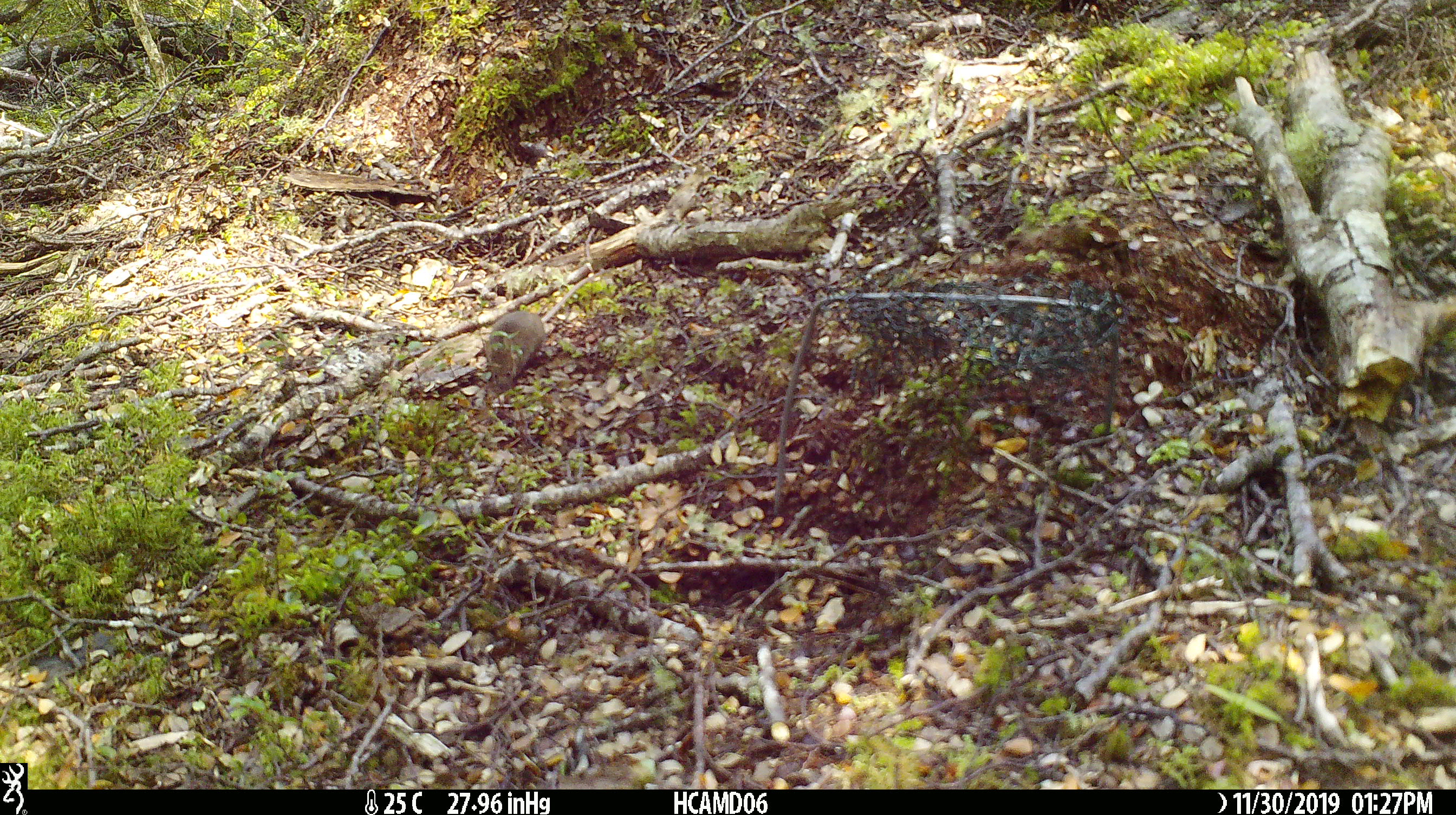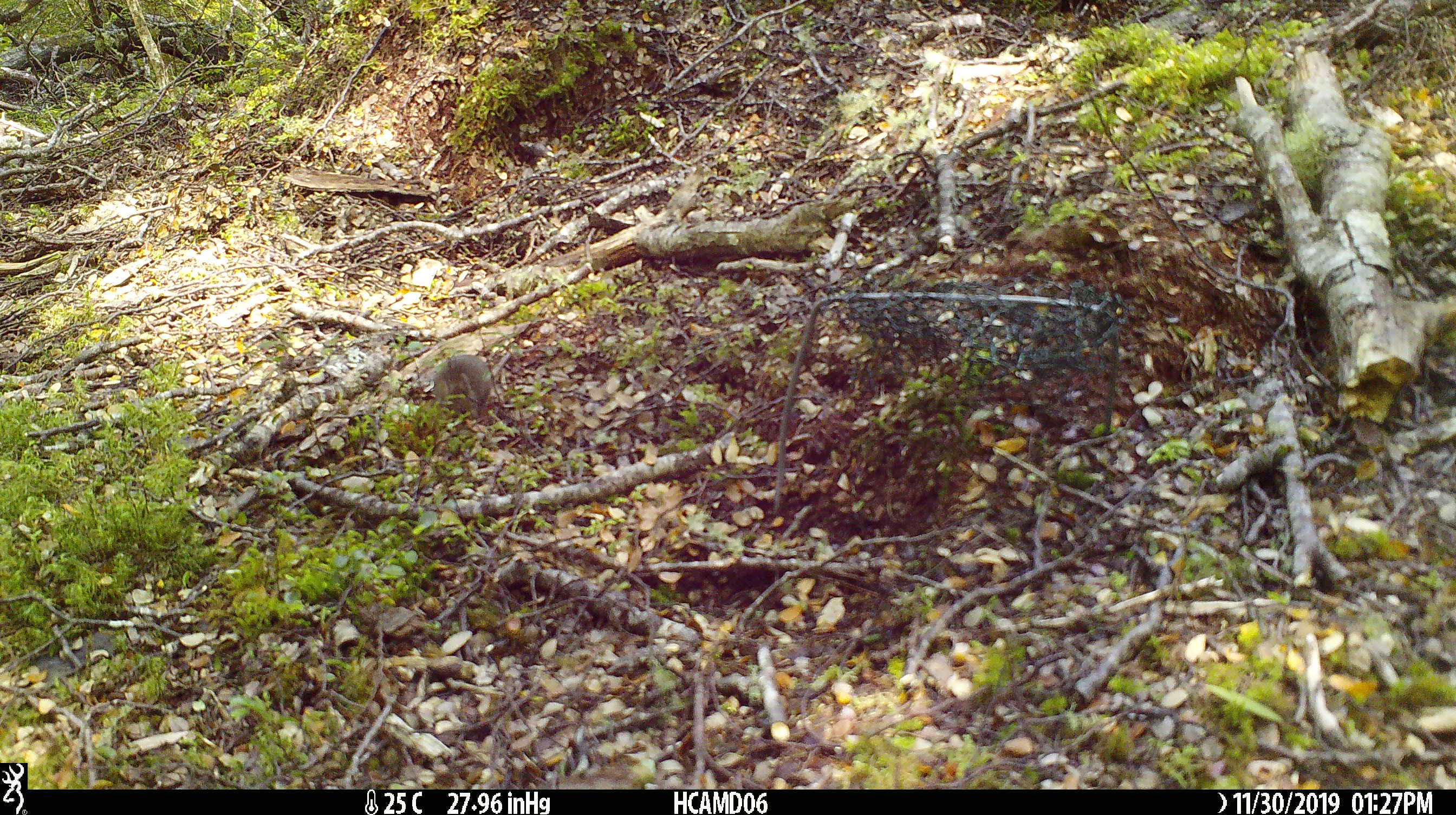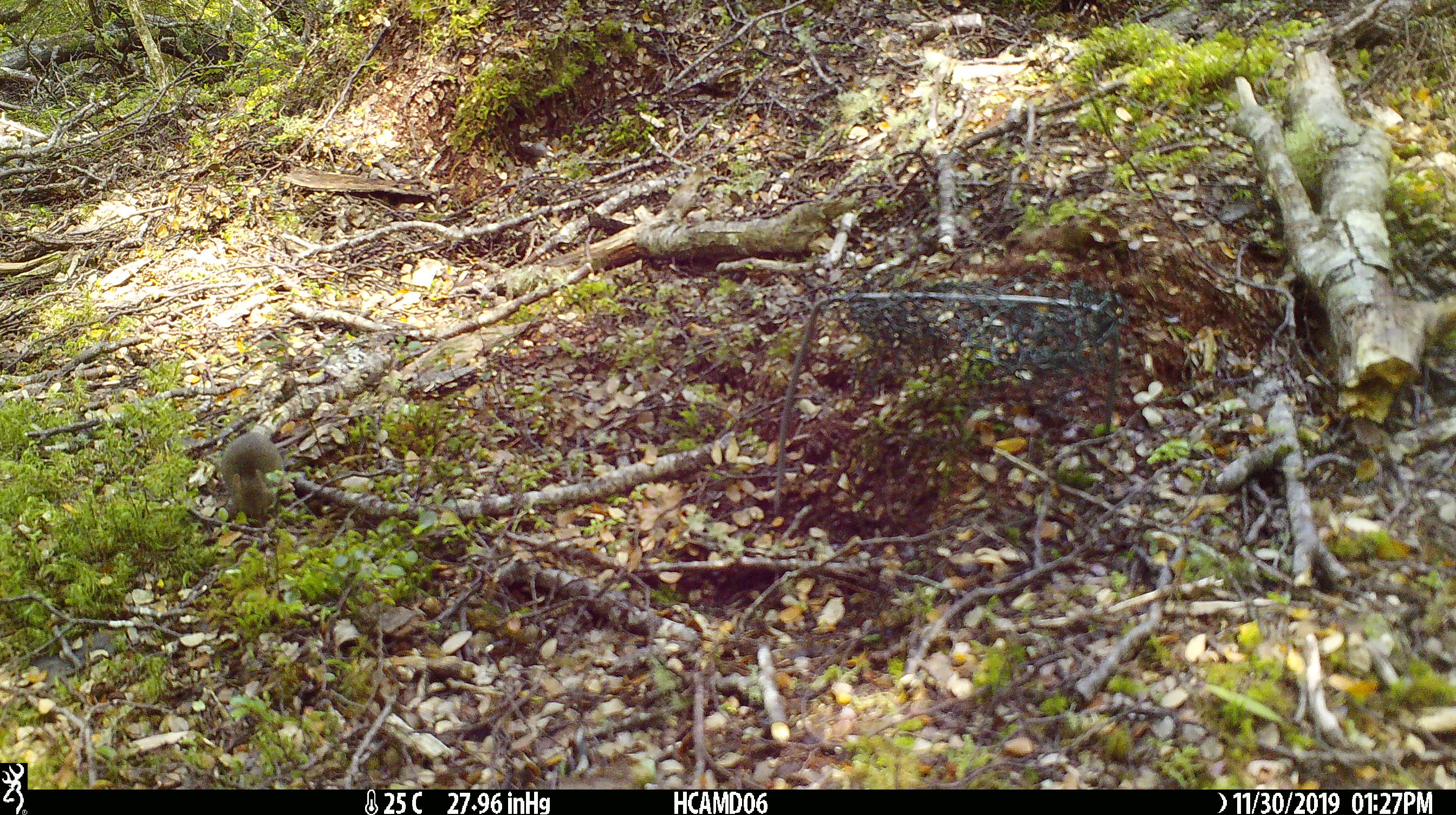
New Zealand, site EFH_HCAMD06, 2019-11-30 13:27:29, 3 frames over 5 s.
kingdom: Animalia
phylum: Chordata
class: Mammalia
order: Rodentia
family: Muridae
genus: Mus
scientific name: Mus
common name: mouse